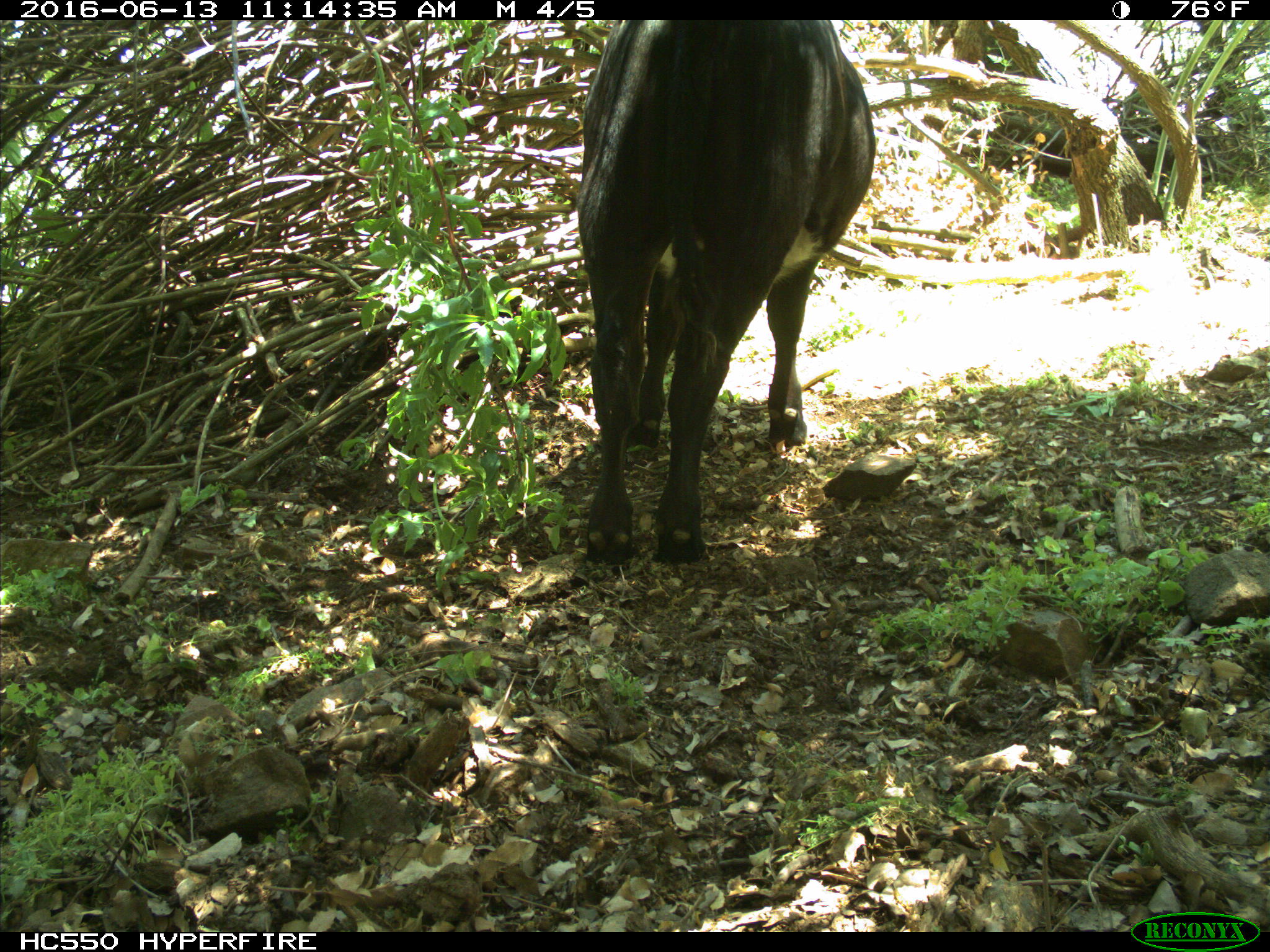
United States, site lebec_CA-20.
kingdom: Animalia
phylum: Chordata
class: Mammalia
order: Artiodactyla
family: Bovidae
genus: Bos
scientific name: Bos taurus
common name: domestic cow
Bos taurus (domestic cow).